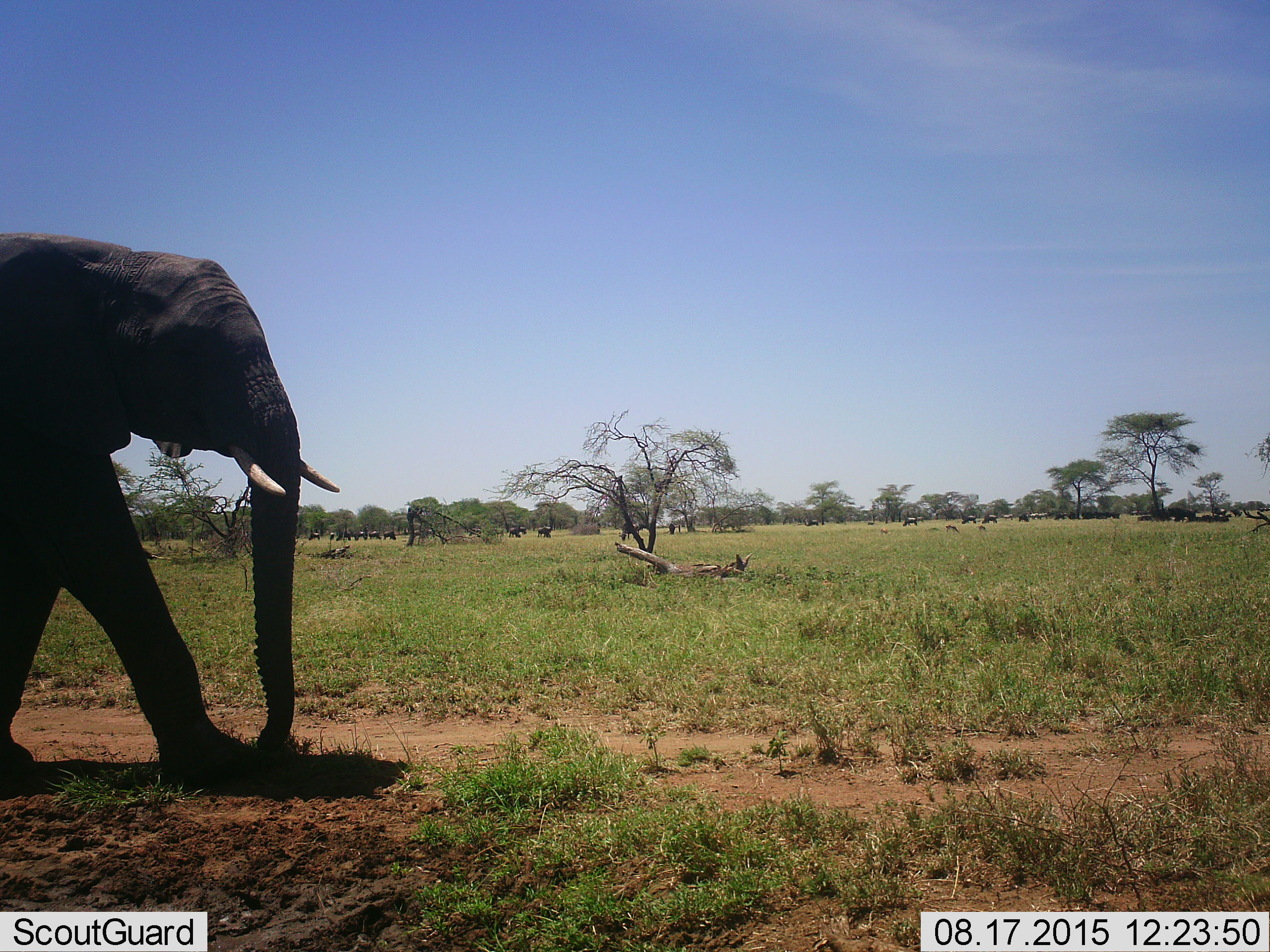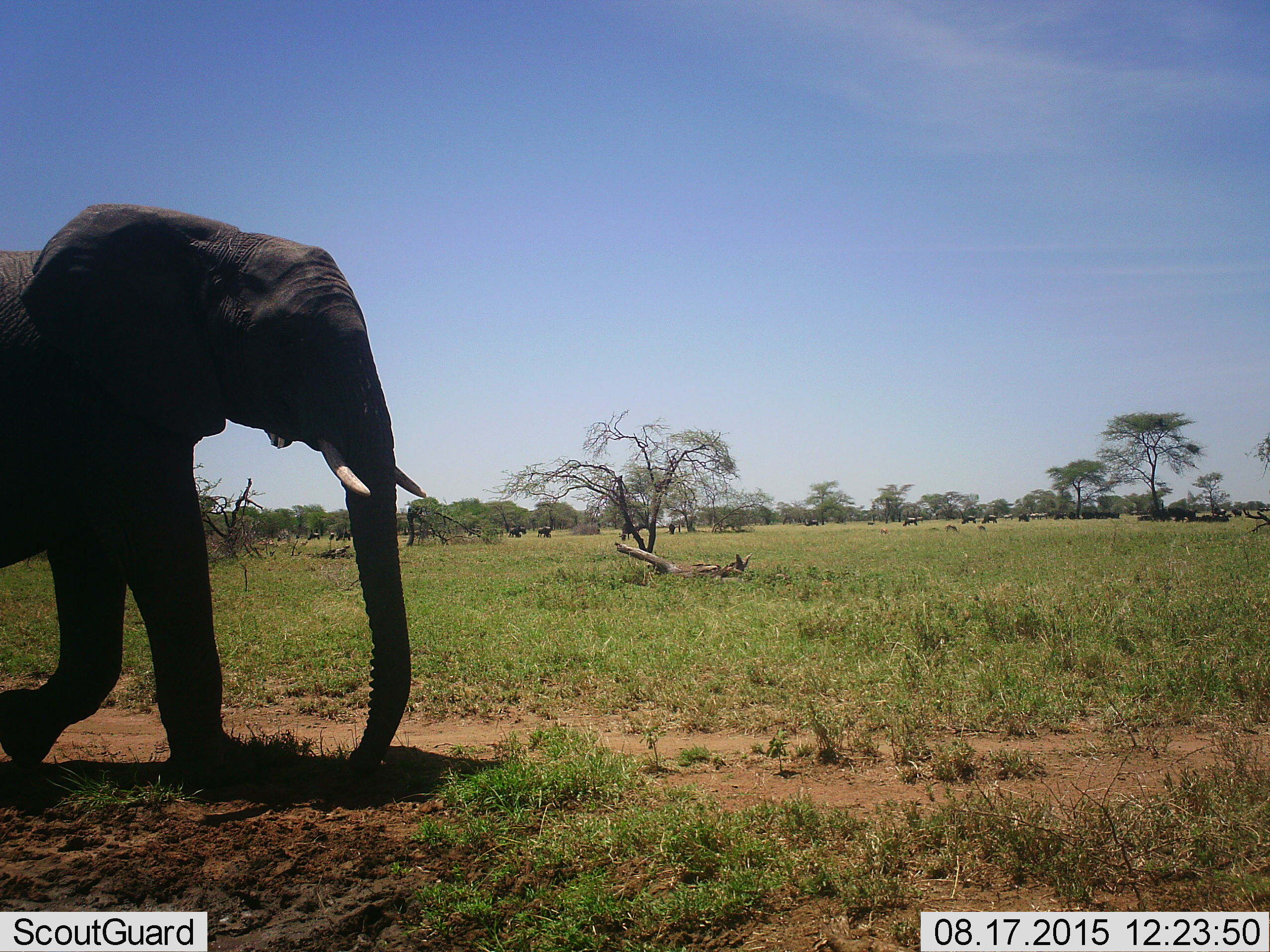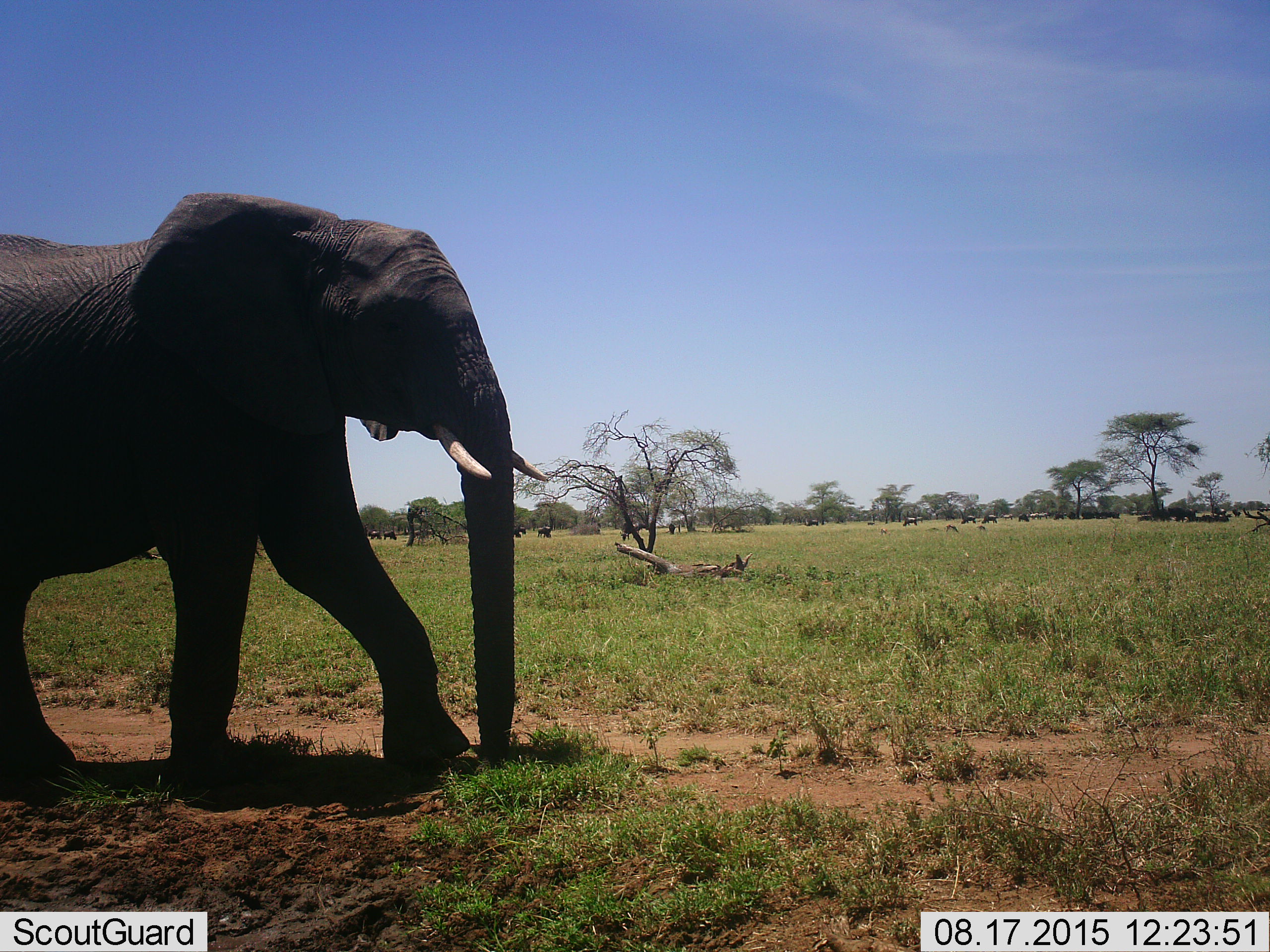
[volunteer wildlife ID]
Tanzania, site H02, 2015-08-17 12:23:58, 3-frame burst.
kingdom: Animalia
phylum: Chordata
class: Mammalia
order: Proboscidea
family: Elephantidae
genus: Loxodonta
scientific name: Loxodonta africana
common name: african bush elephant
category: elephant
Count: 1.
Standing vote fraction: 0%.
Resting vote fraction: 0%.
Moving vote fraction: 100%.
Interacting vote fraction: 0%.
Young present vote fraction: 0%.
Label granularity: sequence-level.